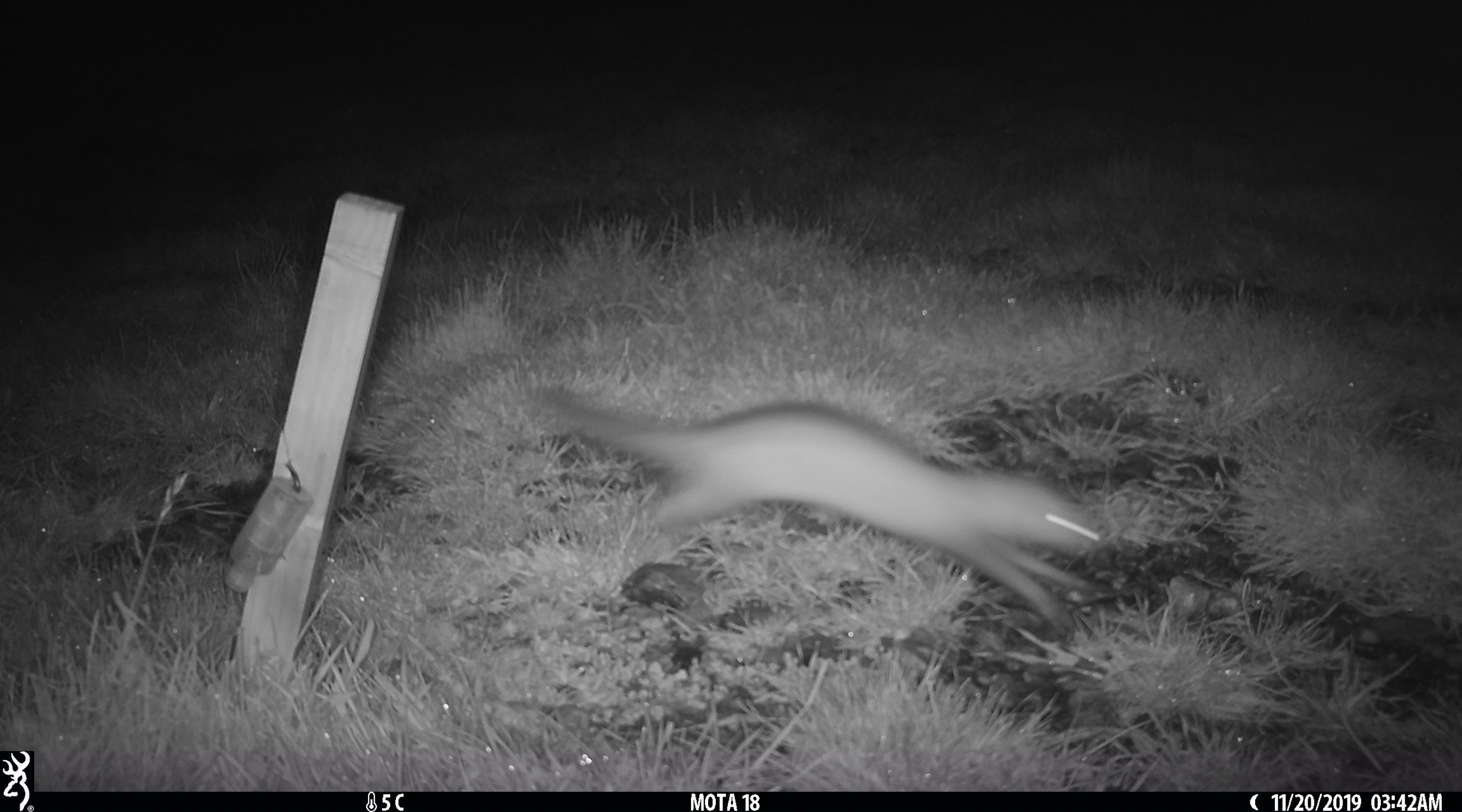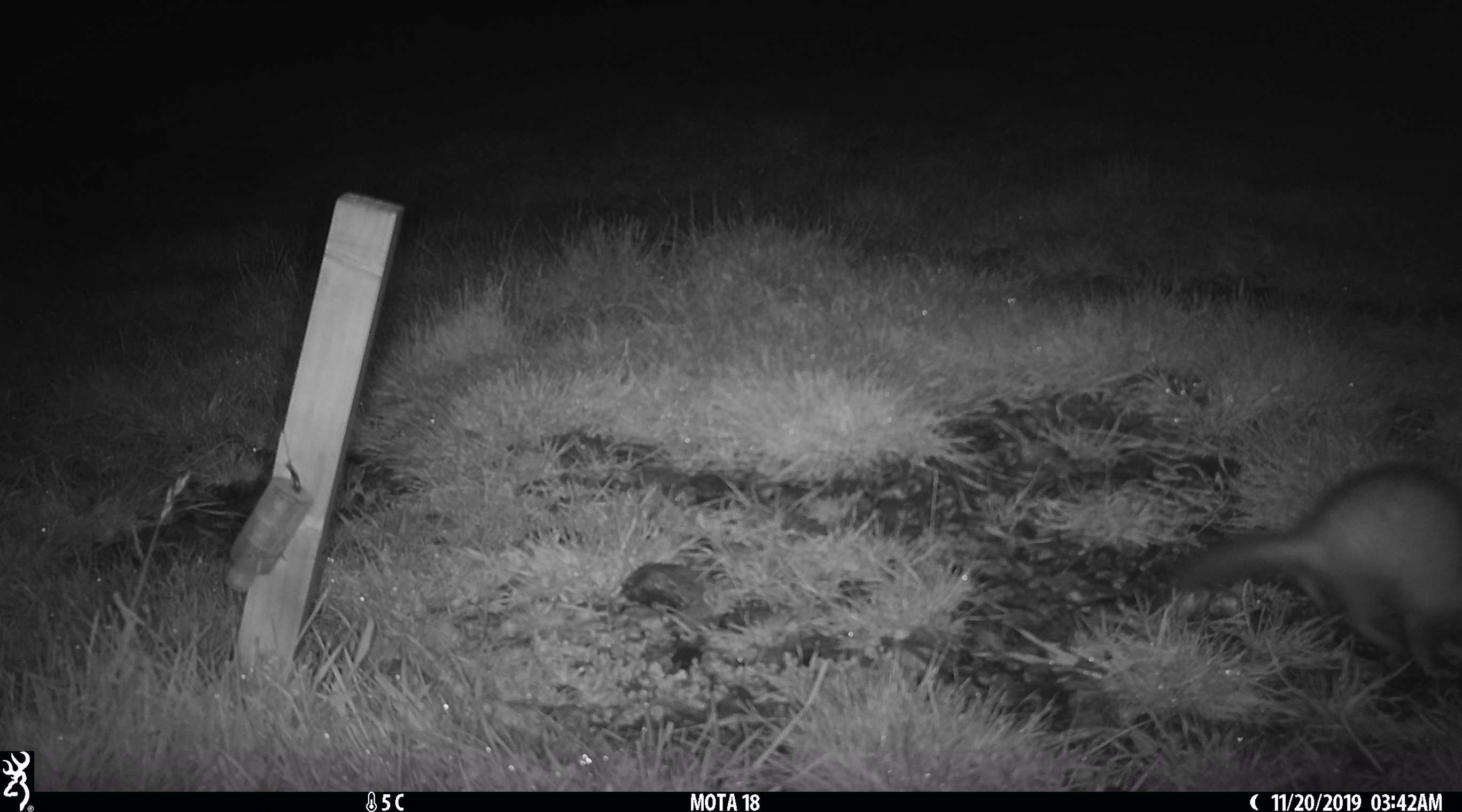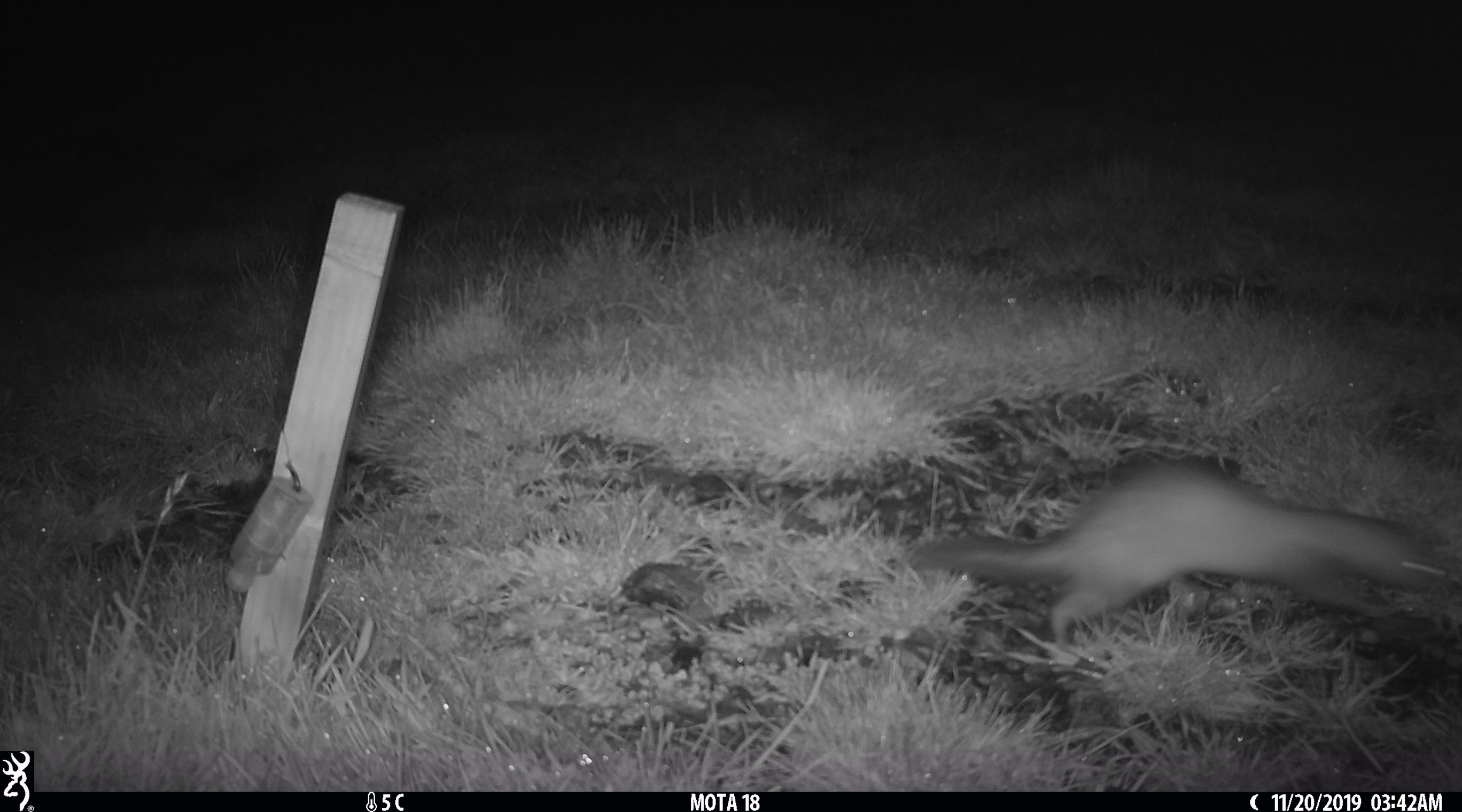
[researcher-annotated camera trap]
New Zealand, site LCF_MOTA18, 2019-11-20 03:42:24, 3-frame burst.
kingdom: Animalia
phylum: Chordata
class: Mammalia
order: Carnivora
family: Mustelidae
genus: Mustela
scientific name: Mustela furo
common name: ferret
Ferret (Mustela furo).